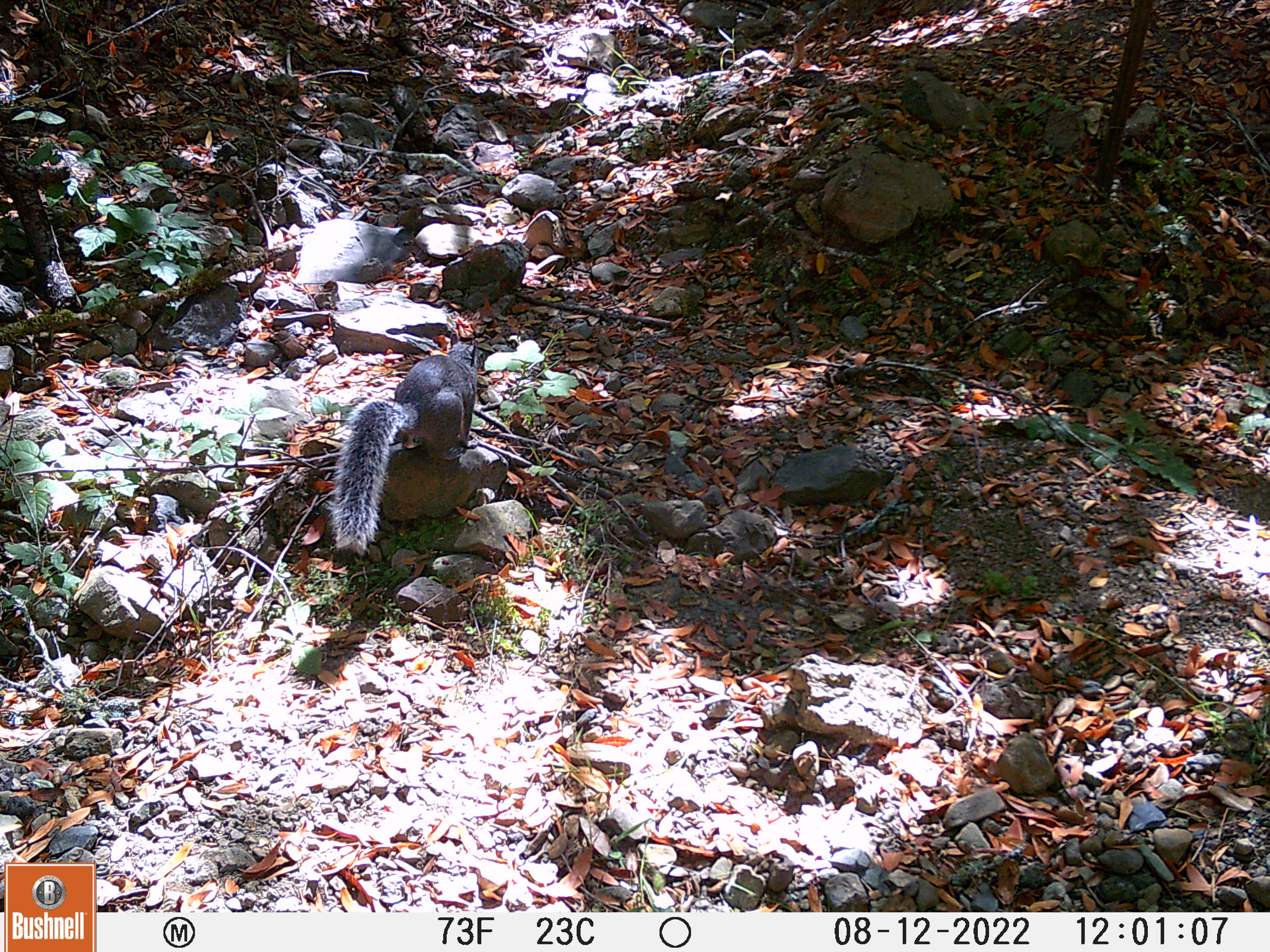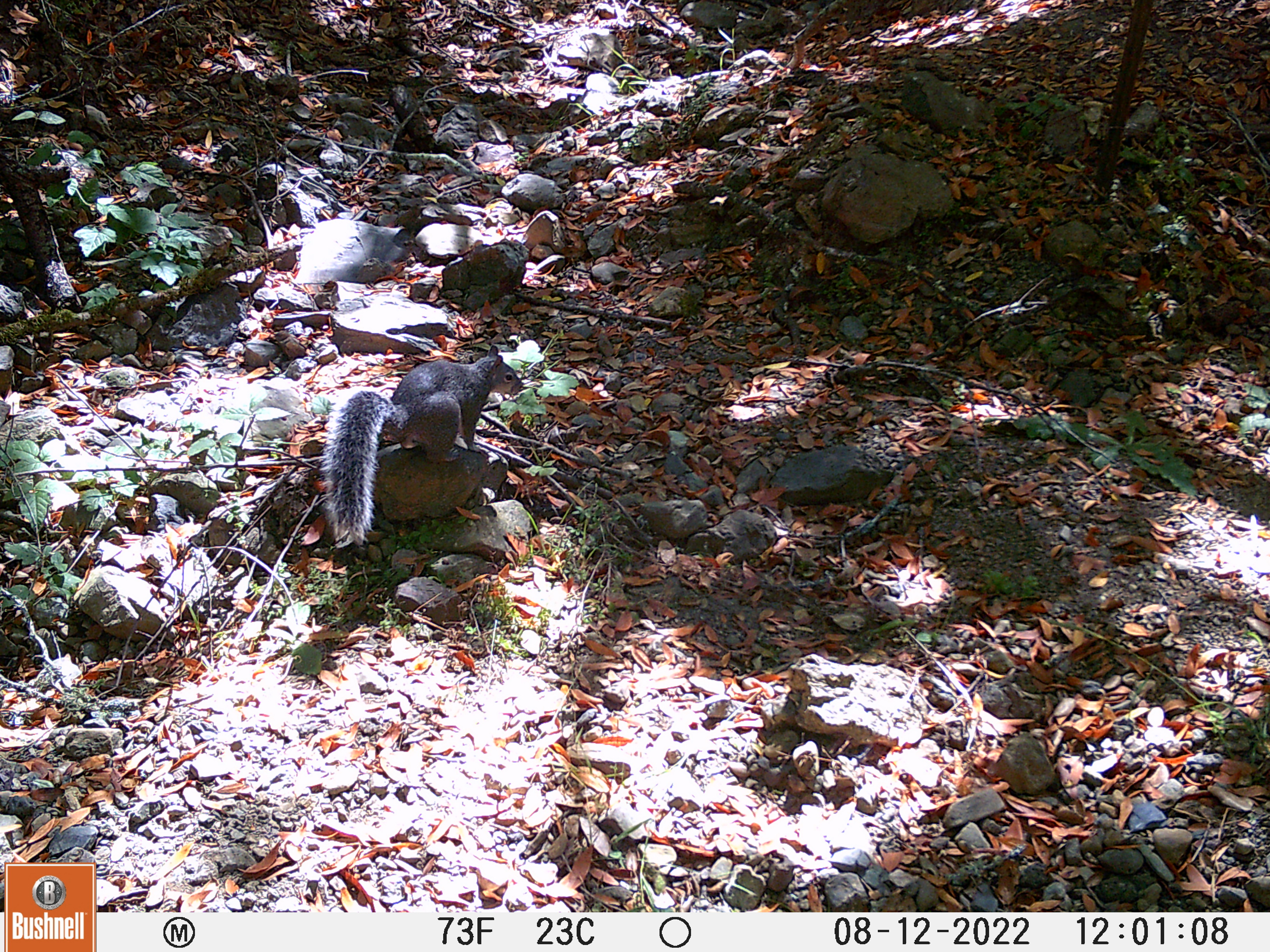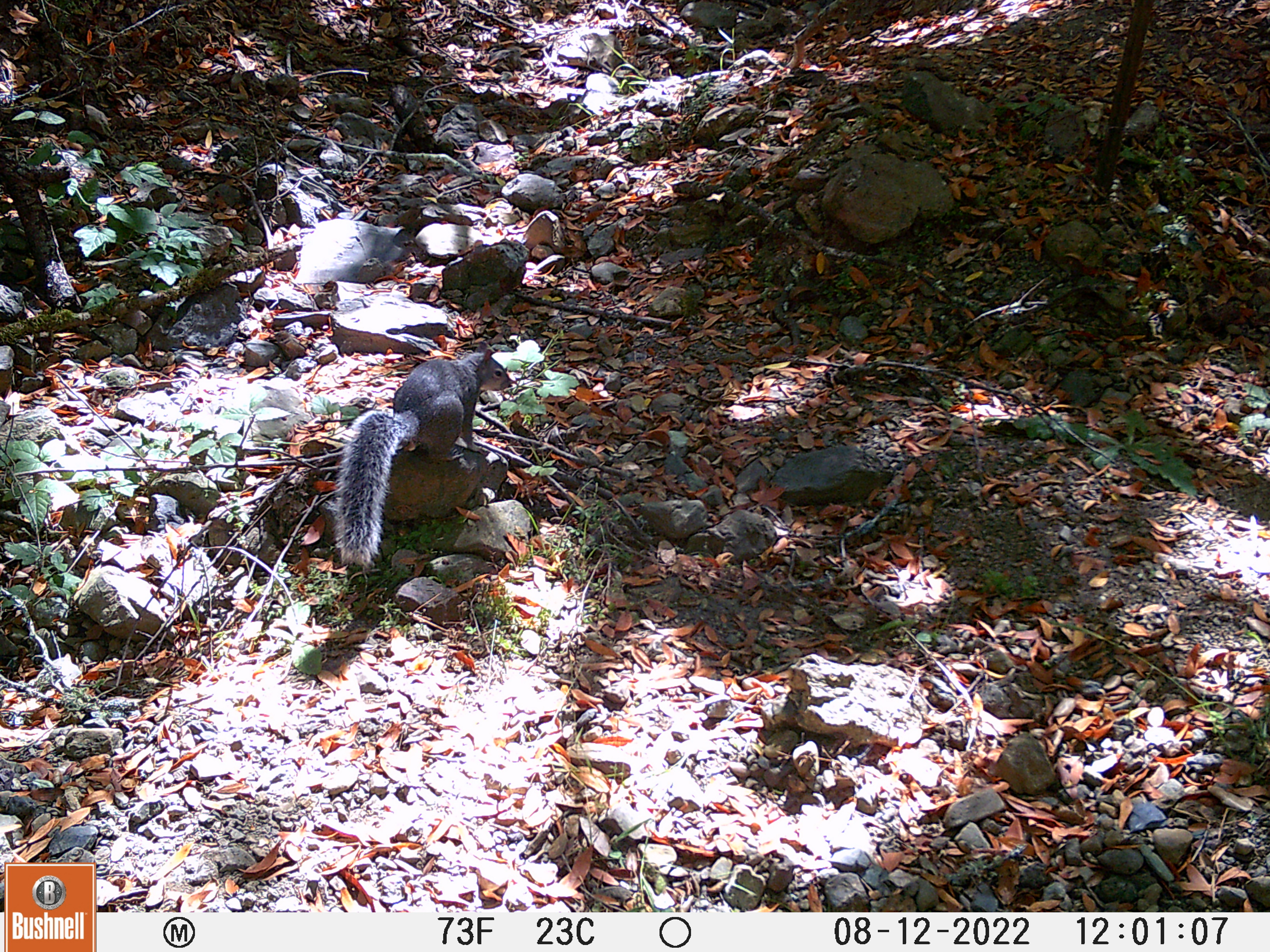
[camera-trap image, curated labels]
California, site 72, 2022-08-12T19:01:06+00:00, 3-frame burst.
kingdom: Animalia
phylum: Chordata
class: Mammalia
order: Rodentia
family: Sciuridae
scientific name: Sciuridae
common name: squirrel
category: unknown squirrel